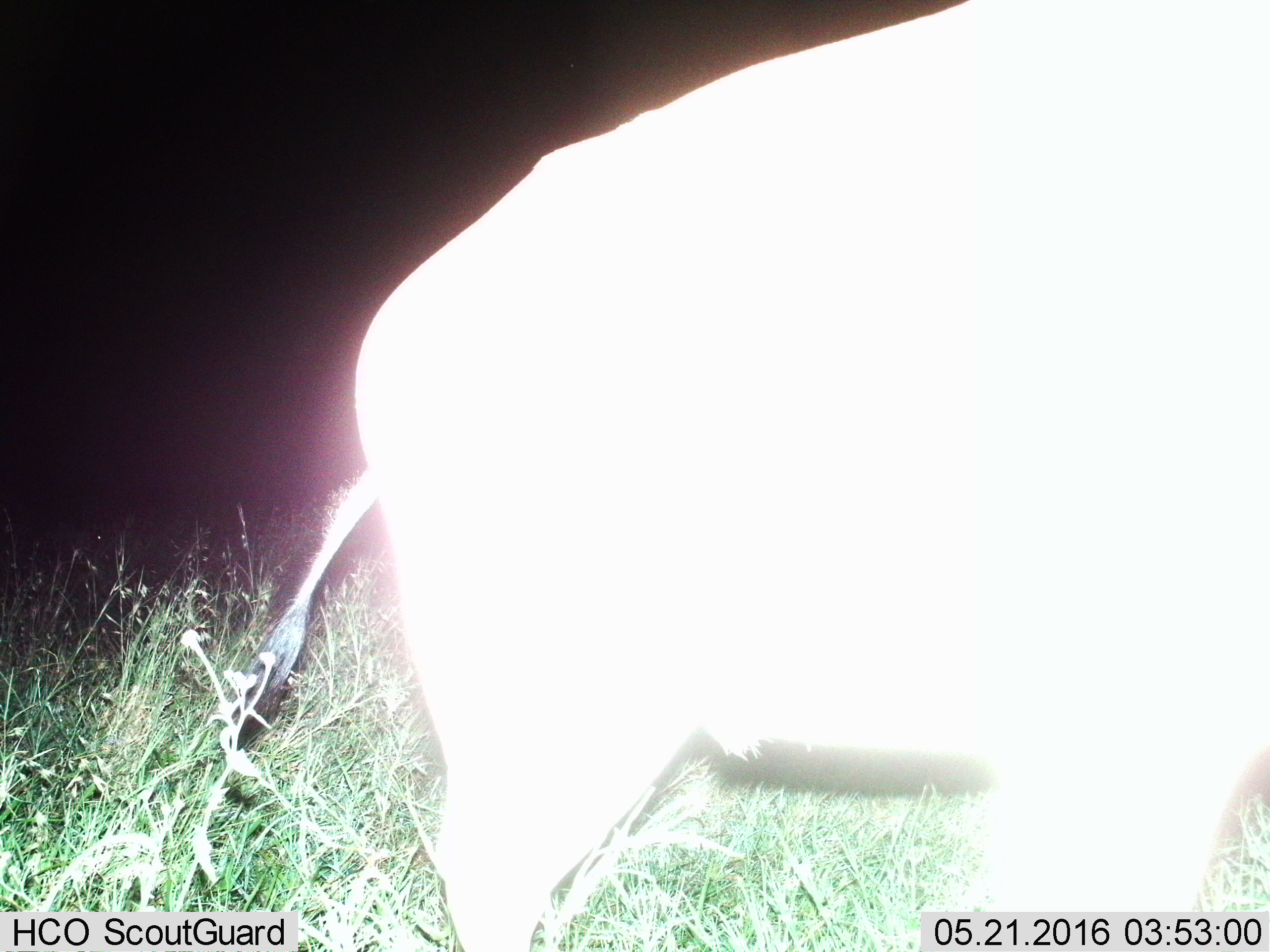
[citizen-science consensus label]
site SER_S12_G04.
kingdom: Animalia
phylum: Chordata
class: Mammalia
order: Artiodactyla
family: Bovidae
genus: Connochaetes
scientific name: Connochaetes taurinus taurinus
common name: blue wildebeest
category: wildebeestblue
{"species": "wildebeestblue (blue wildebeest) (Connochaetes taurinus taurinus)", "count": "1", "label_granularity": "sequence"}